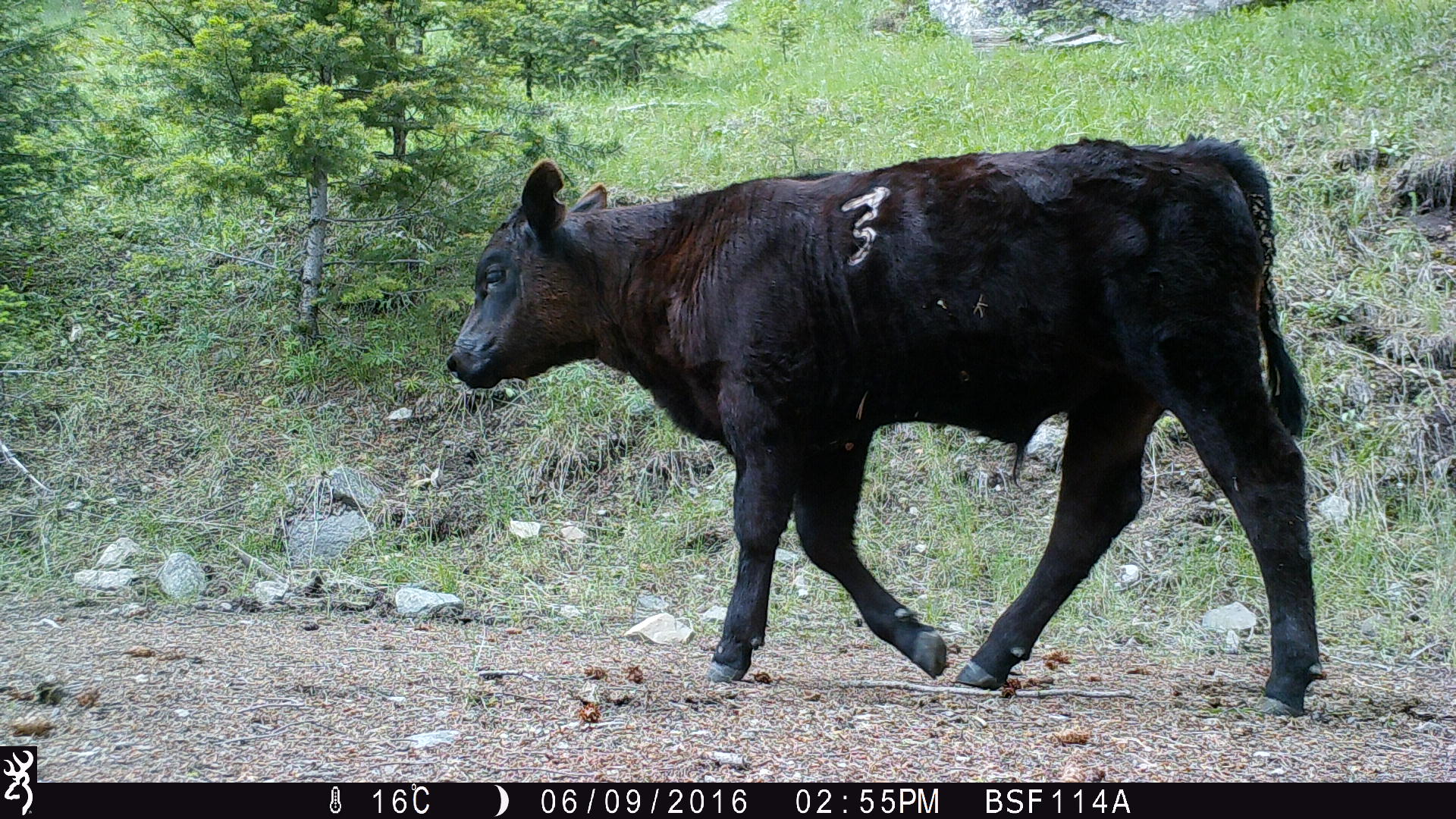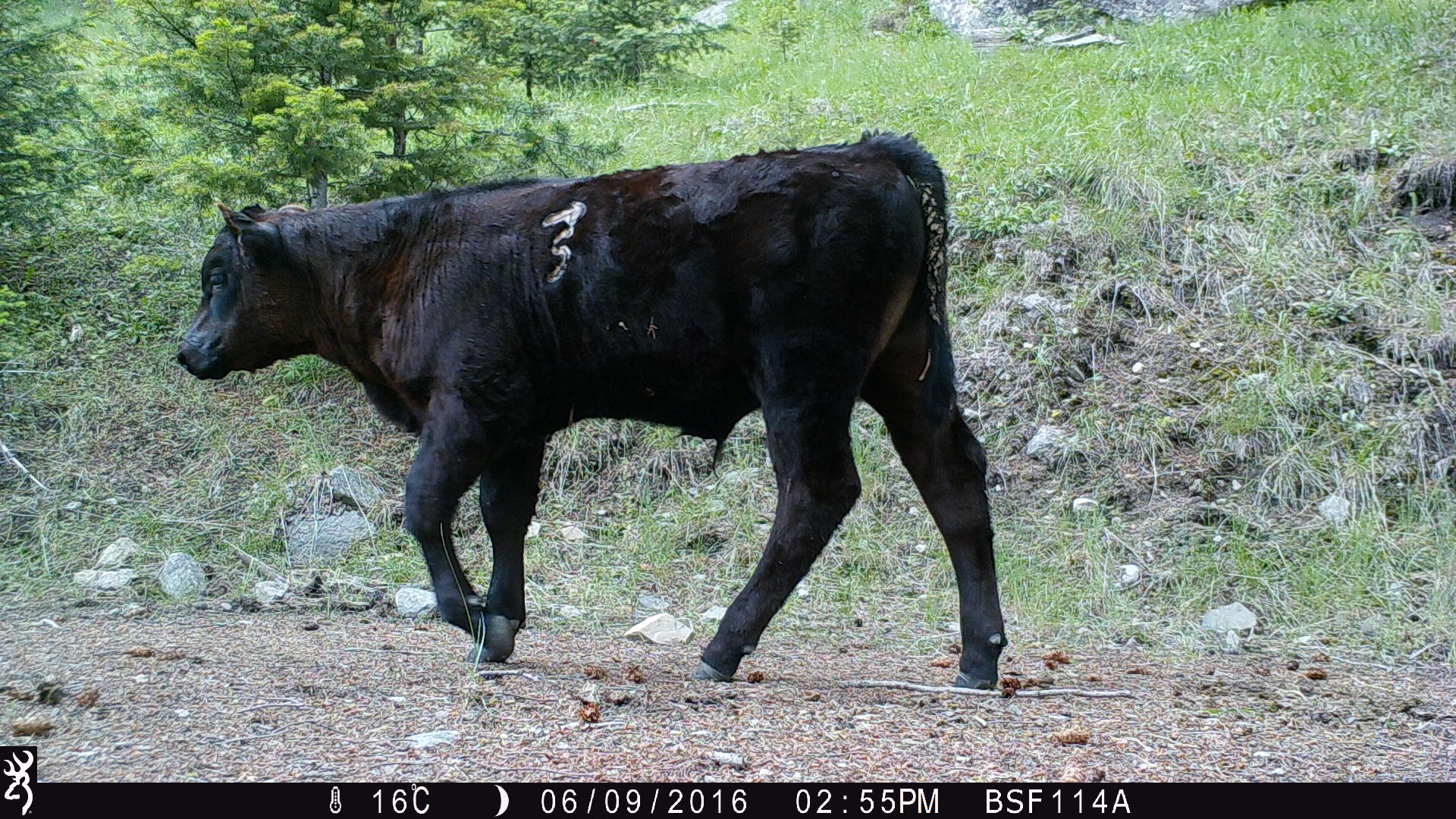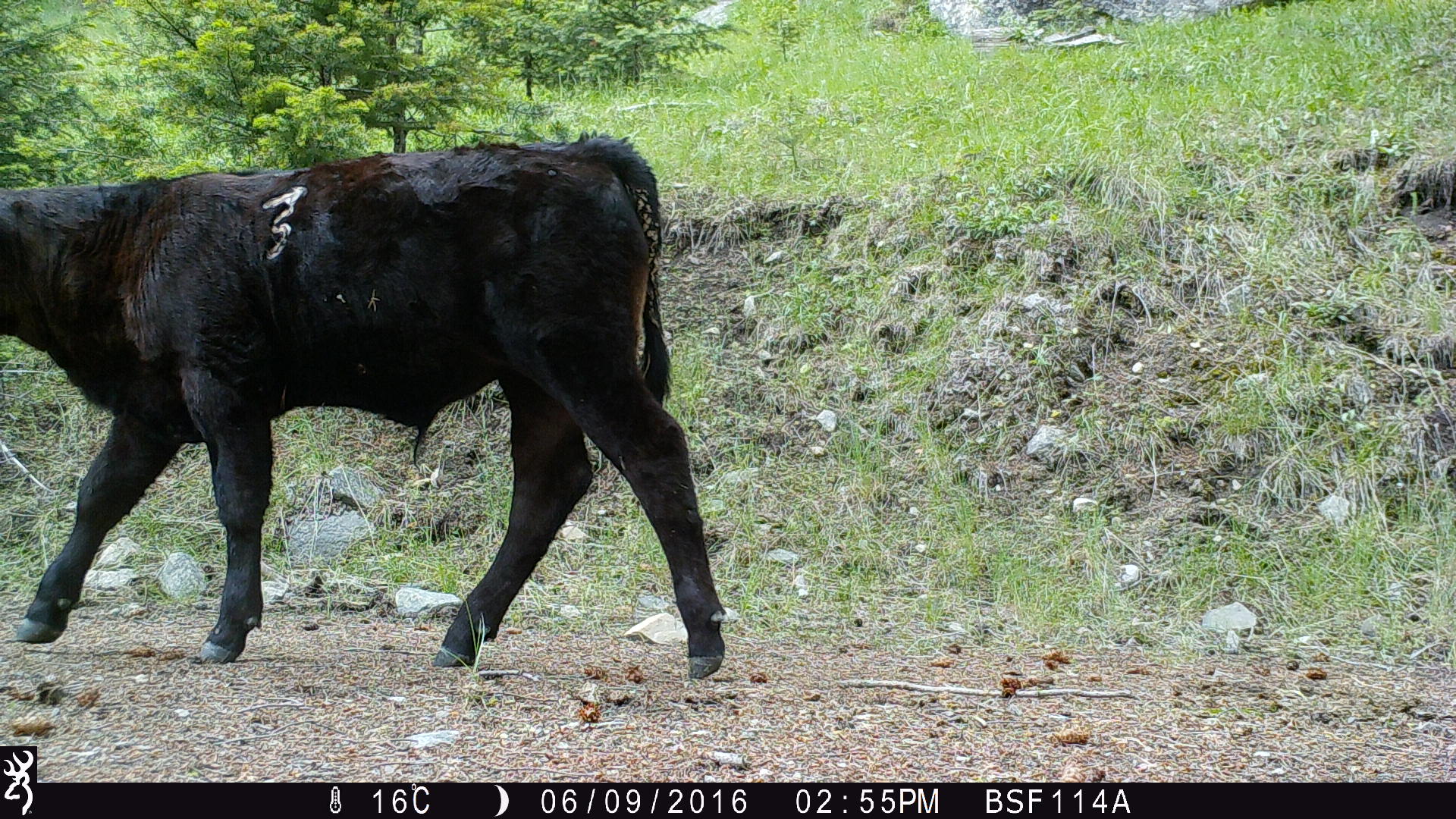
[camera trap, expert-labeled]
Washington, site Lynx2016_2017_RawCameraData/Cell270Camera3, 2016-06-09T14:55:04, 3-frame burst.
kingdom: Animalia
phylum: Chordata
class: Mammalia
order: Artiodactyla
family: Bovidae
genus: Bos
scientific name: Bos taurus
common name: domestic cattle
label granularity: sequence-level